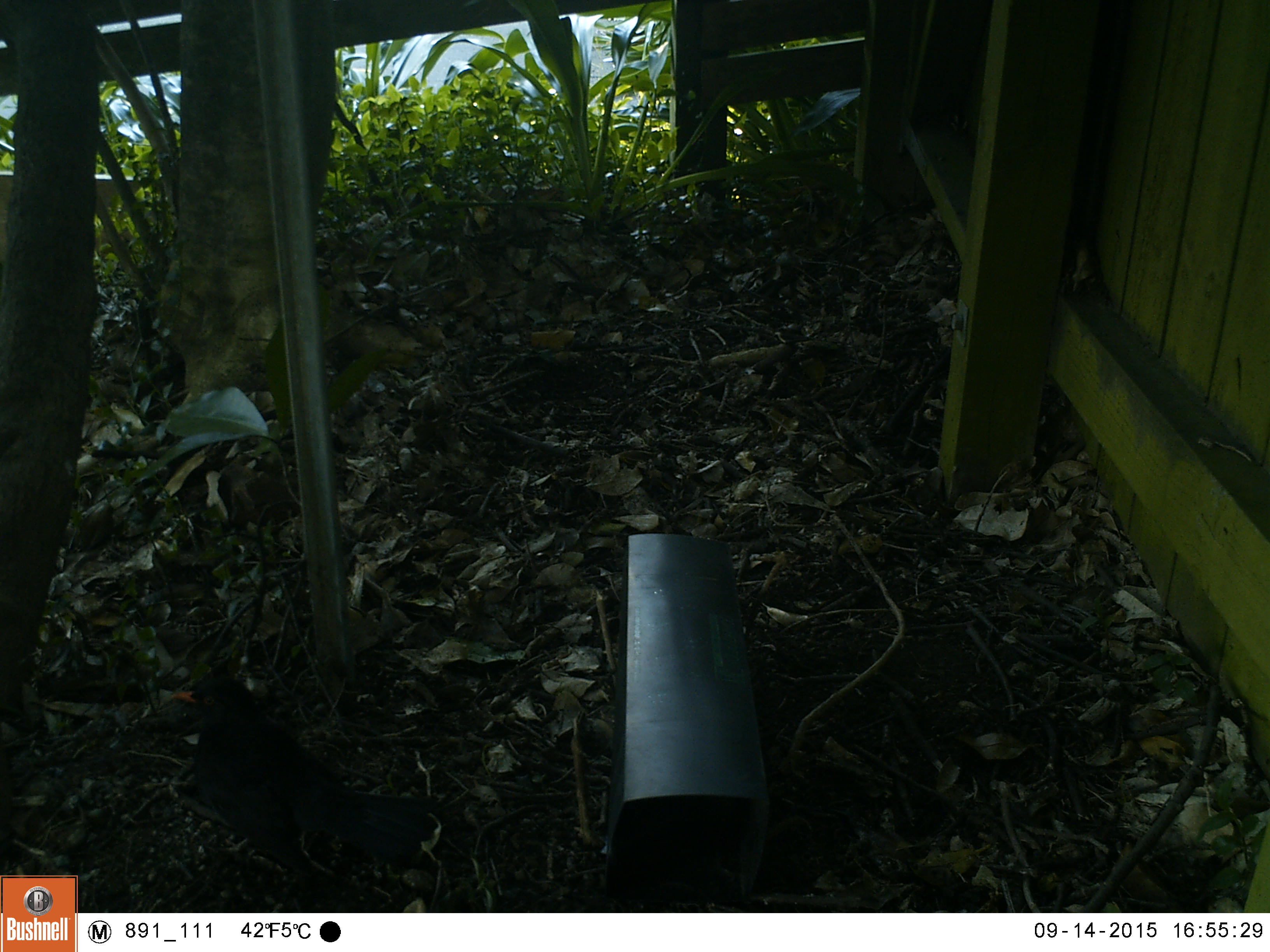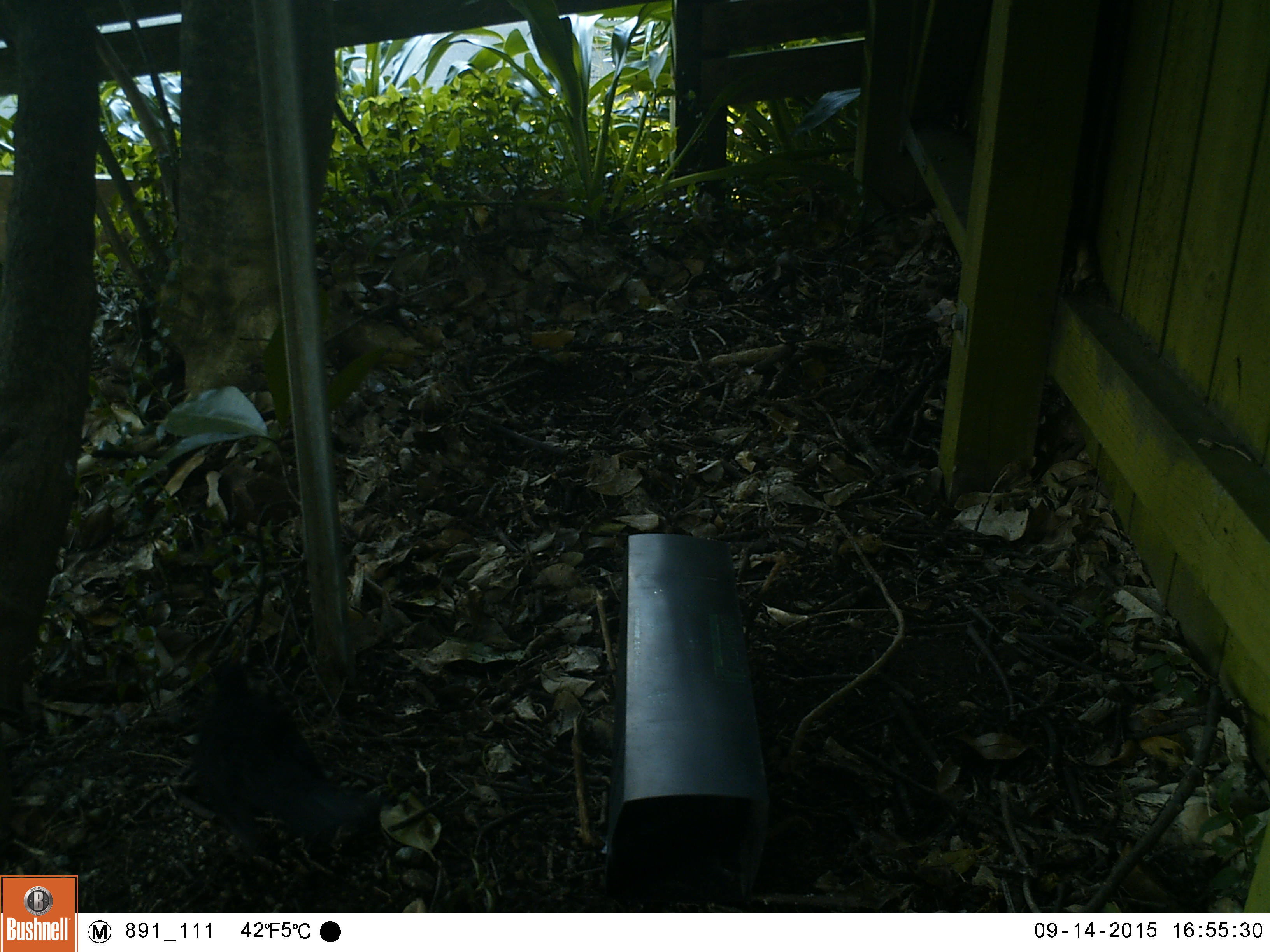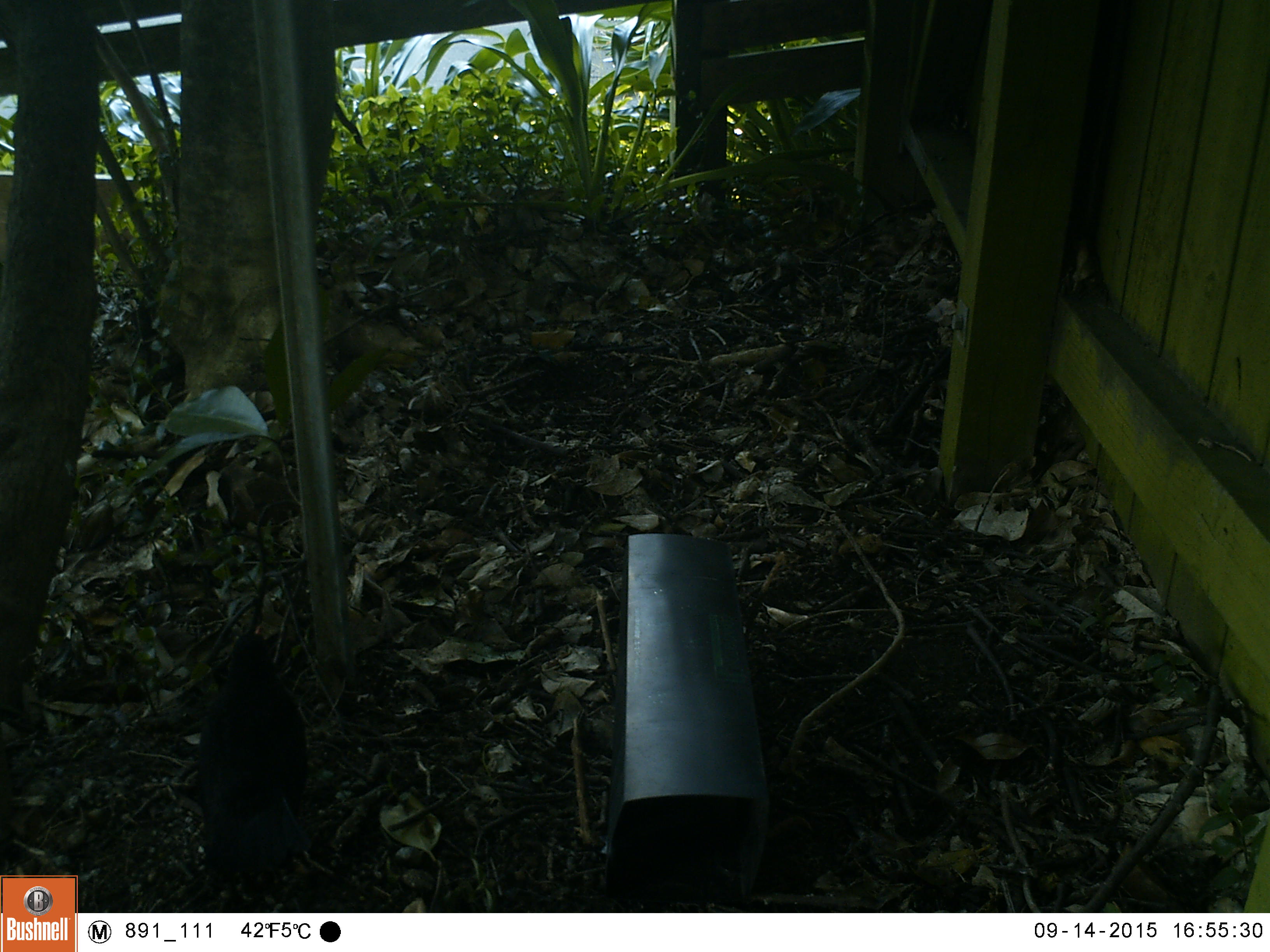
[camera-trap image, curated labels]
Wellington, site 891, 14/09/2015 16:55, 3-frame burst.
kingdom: Animalia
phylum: Chordata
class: Aves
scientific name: Aves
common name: bird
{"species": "bird (Aves)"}